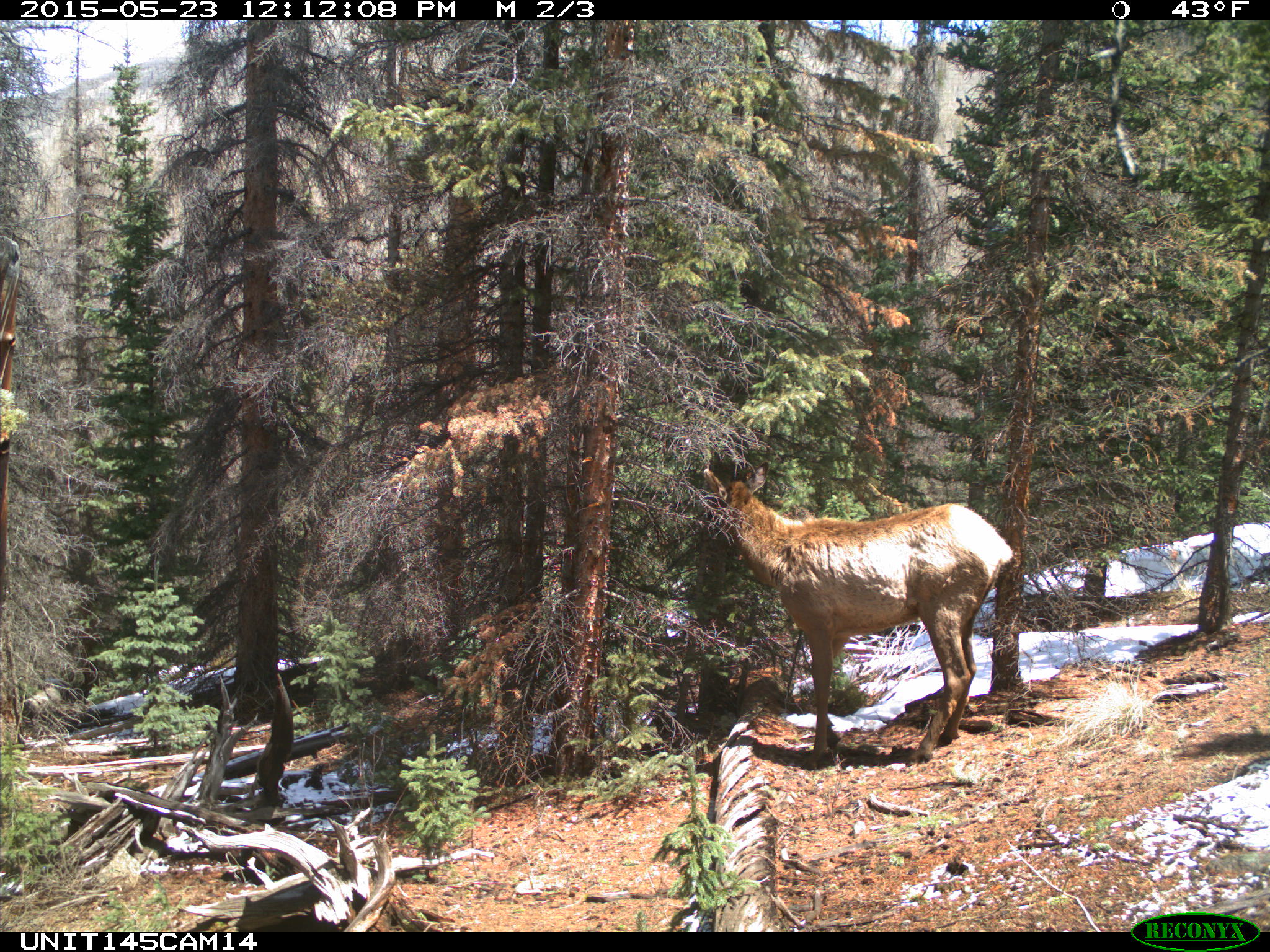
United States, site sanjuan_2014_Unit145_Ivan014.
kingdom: Animalia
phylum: Chordata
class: Mammalia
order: Artiodactyla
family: Cervidae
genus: Cervus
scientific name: Cervus elaphus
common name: red deer